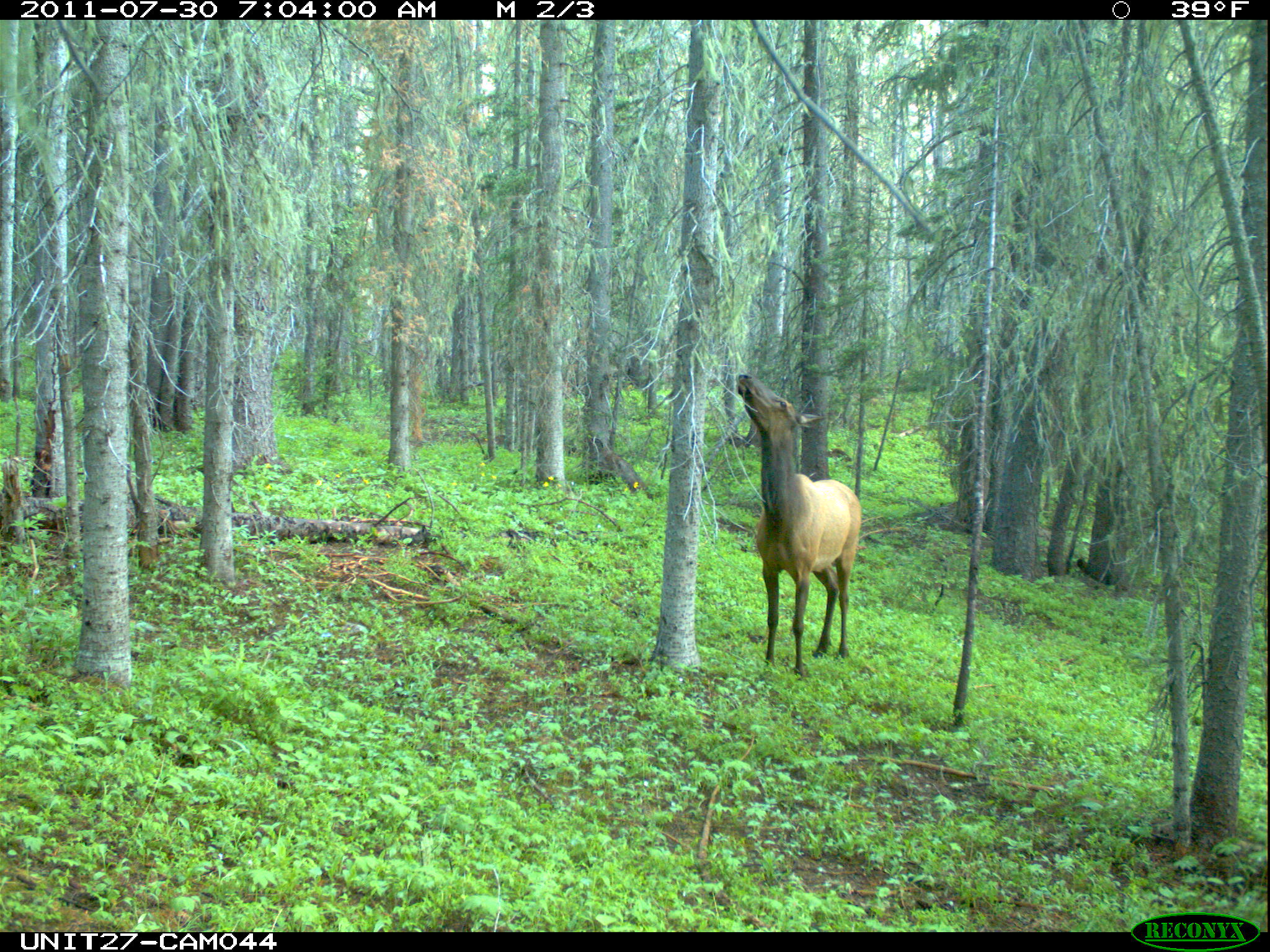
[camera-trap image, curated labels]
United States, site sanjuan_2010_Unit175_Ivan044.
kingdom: Animalia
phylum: Chordata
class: Mammalia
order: Artiodactyla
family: Cervidae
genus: Cervus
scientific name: Cervus elaphus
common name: red deer